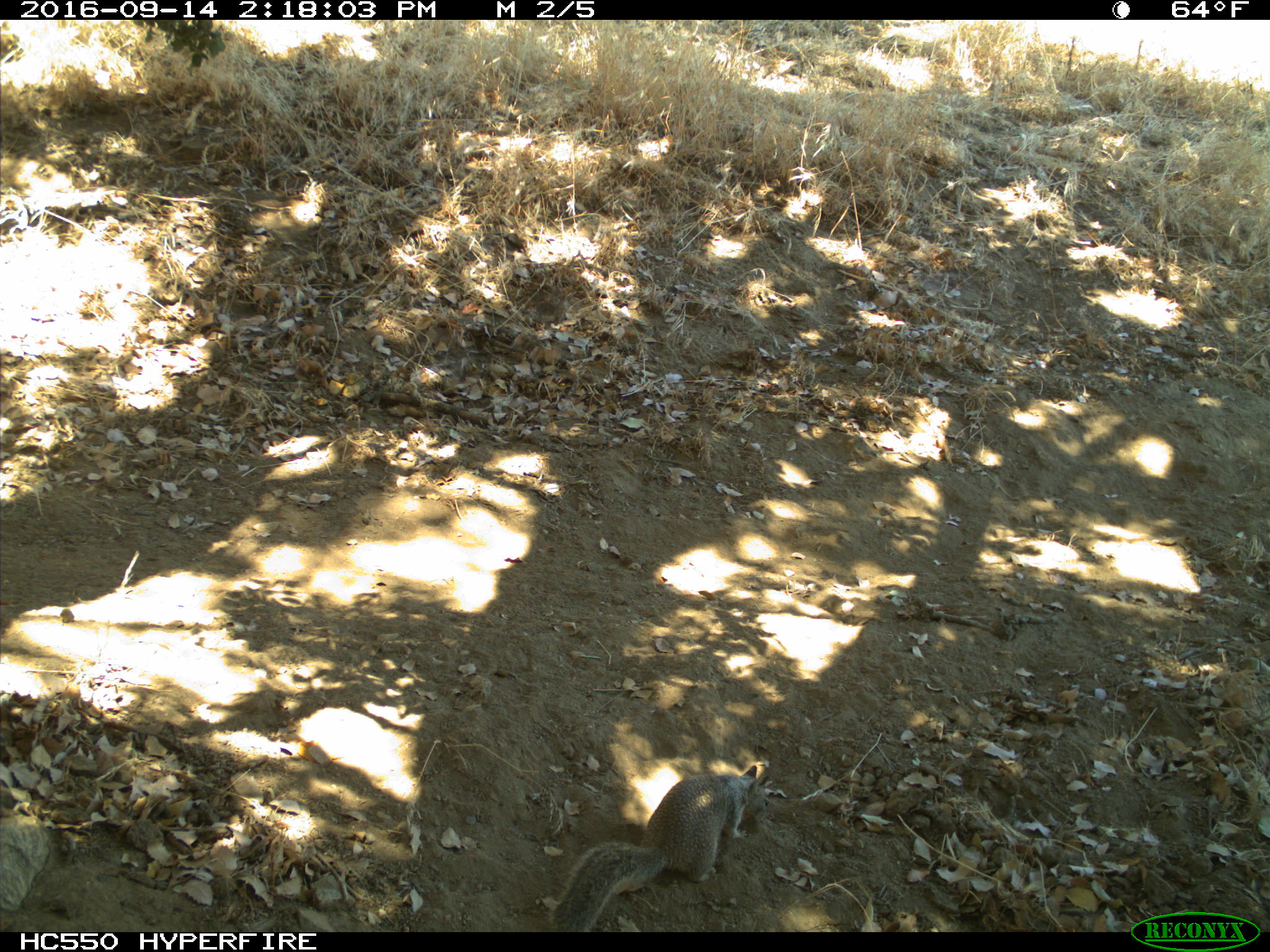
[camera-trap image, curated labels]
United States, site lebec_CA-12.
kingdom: Animalia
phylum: Chordata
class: Mammalia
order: Rodentia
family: Sciuridae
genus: Otospermophilus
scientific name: Otospermophilus beecheyi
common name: california ground squirrel